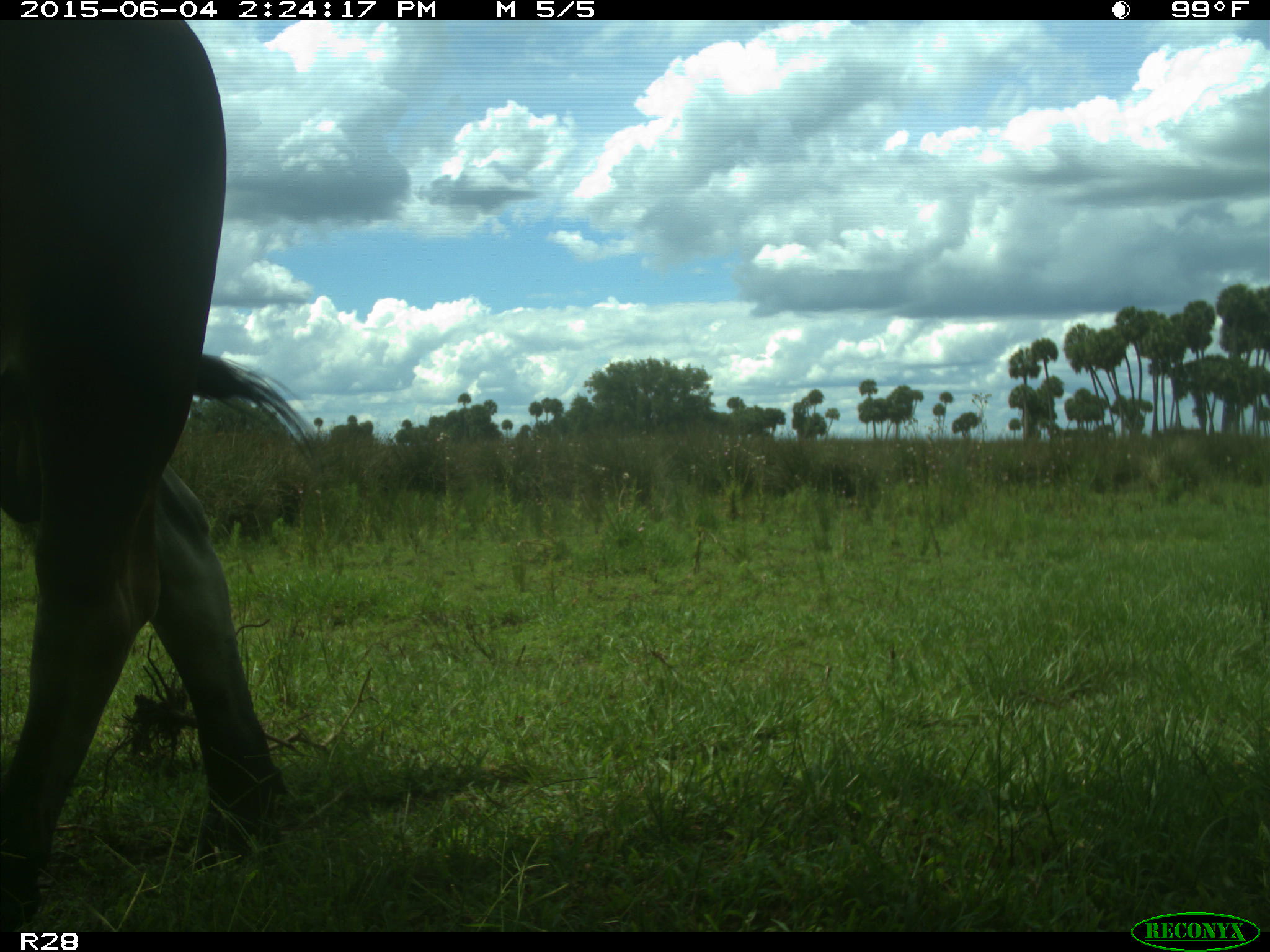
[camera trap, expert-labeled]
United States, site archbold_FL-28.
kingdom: Animalia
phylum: Chordata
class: Mammalia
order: Artiodactyla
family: Bovidae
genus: Bos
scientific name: Bos taurus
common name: domestic cow